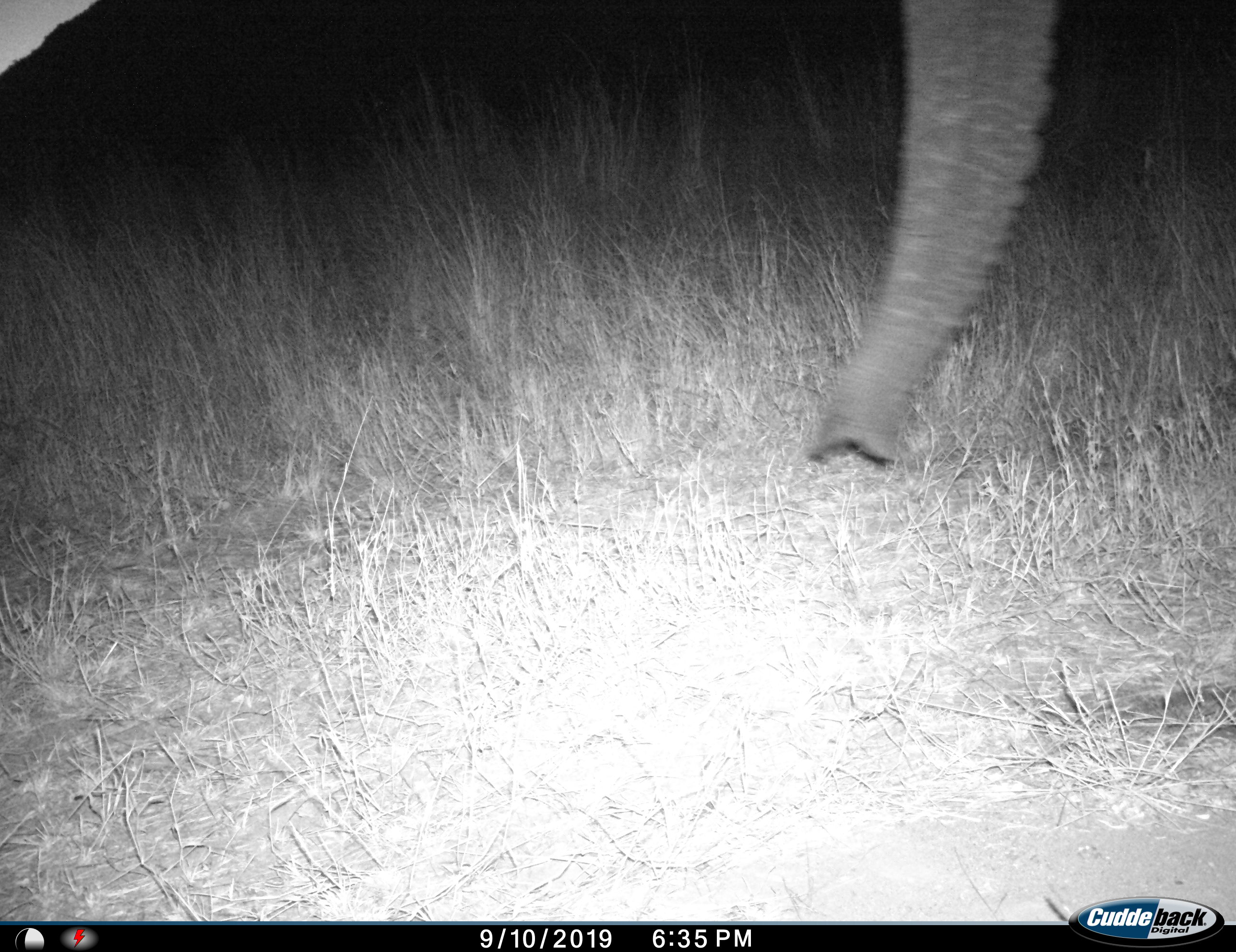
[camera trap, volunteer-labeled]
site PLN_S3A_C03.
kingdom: Animalia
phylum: Chordata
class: Mammalia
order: Proboscidea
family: Elephantidae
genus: Loxodonta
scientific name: Loxodonta africana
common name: african bush elephant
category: elephant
Elephant (african bush elephant) (Loxodonta africana), count 1. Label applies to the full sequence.